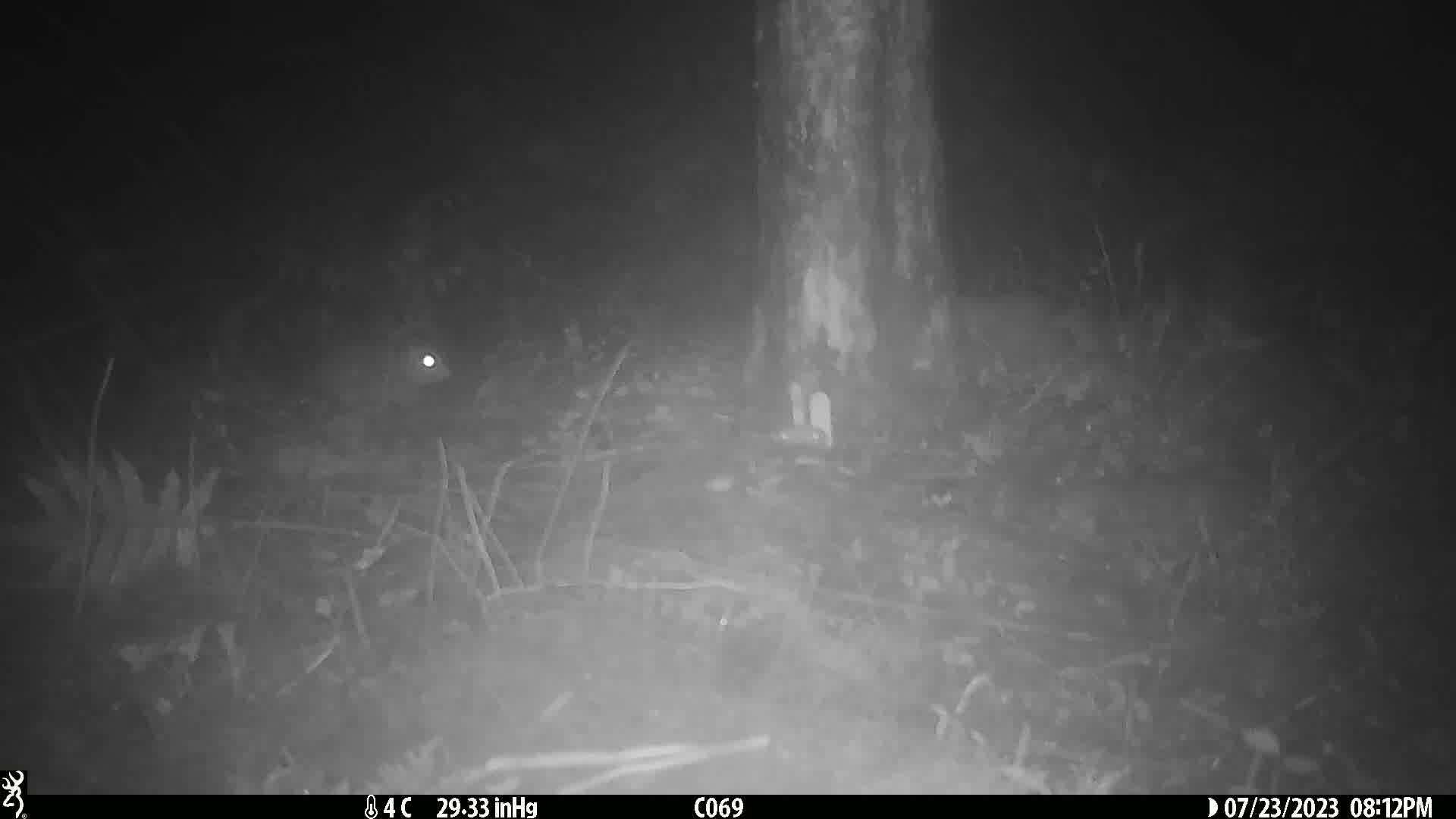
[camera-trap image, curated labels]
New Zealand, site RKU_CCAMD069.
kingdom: Animalia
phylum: Chordata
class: Mammalia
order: Rodentia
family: Muridae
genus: Rattus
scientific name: Rattus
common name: rat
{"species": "rat (Rattus)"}